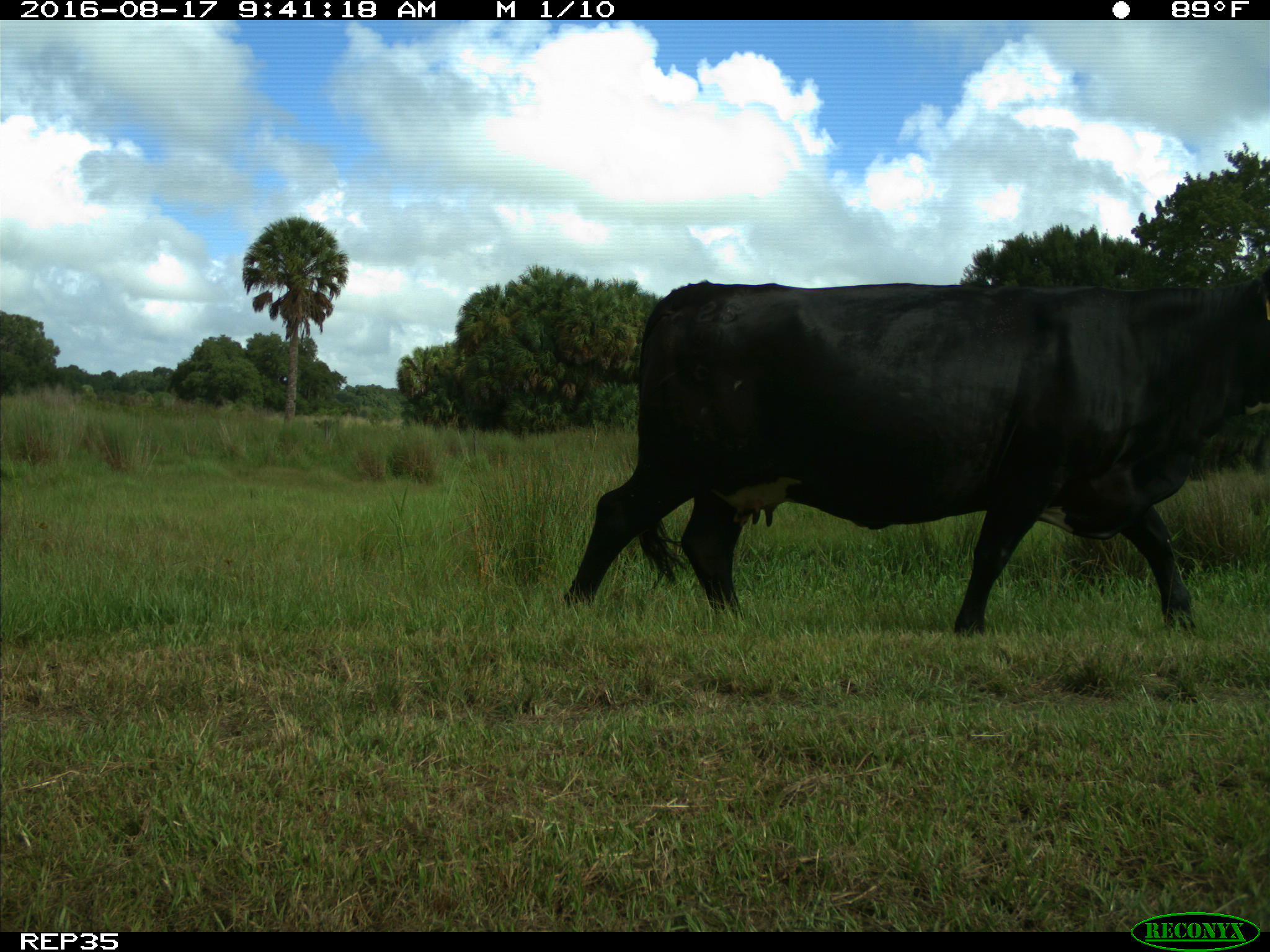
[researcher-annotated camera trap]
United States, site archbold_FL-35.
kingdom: Animalia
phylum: Chordata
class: Mammalia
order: Artiodactyla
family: Bovidae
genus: Bos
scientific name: Bos taurus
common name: domestic cow